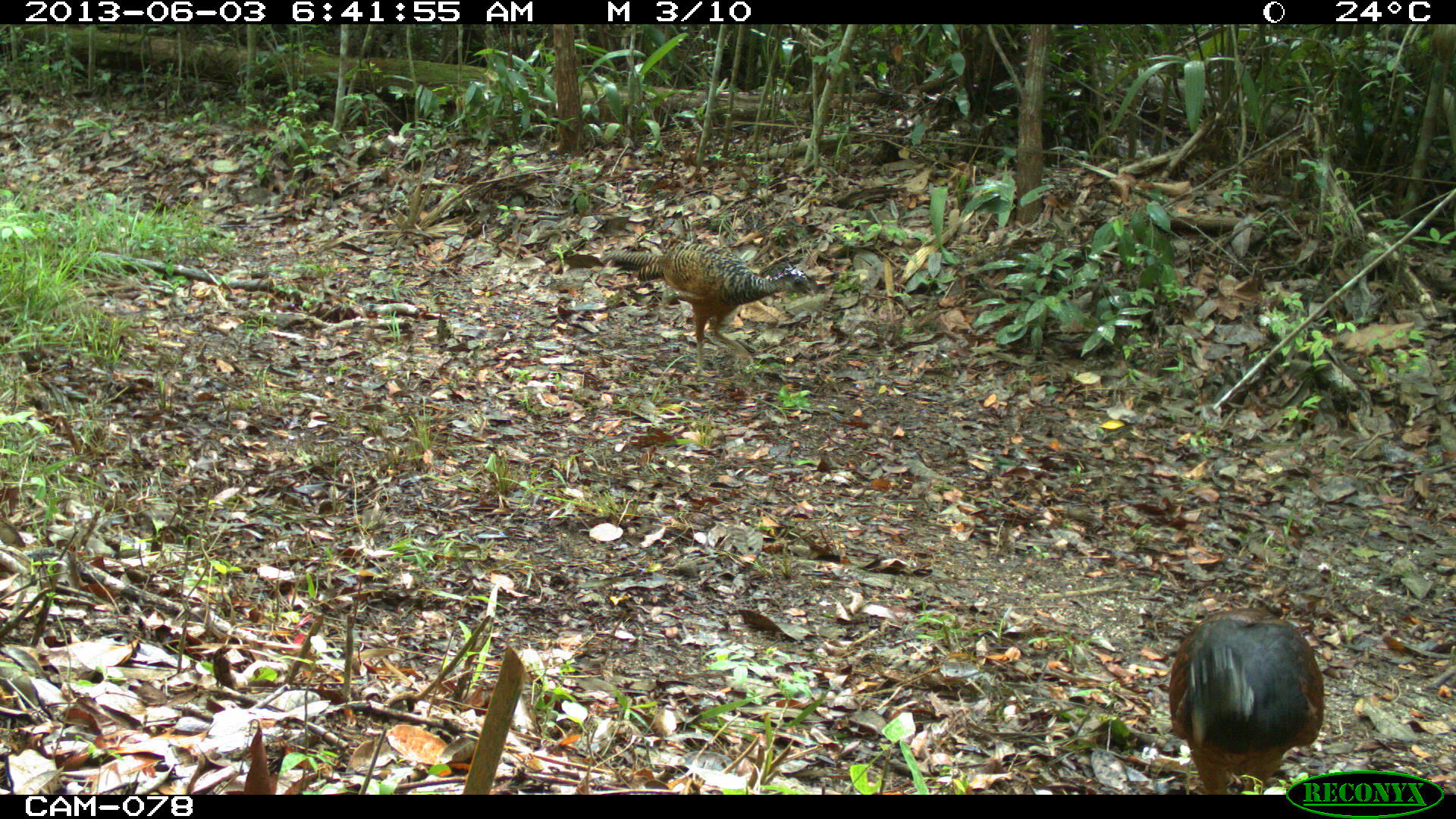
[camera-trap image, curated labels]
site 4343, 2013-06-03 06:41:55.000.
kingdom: Animalia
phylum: Chordata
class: Aves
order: Galliformes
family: Cracidae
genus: Crax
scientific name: Crax rubra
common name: great curassow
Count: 3.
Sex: female.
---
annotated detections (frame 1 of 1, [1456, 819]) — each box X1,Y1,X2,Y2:
crax rubra: 1164,603,1326,794; 601,240,816,377